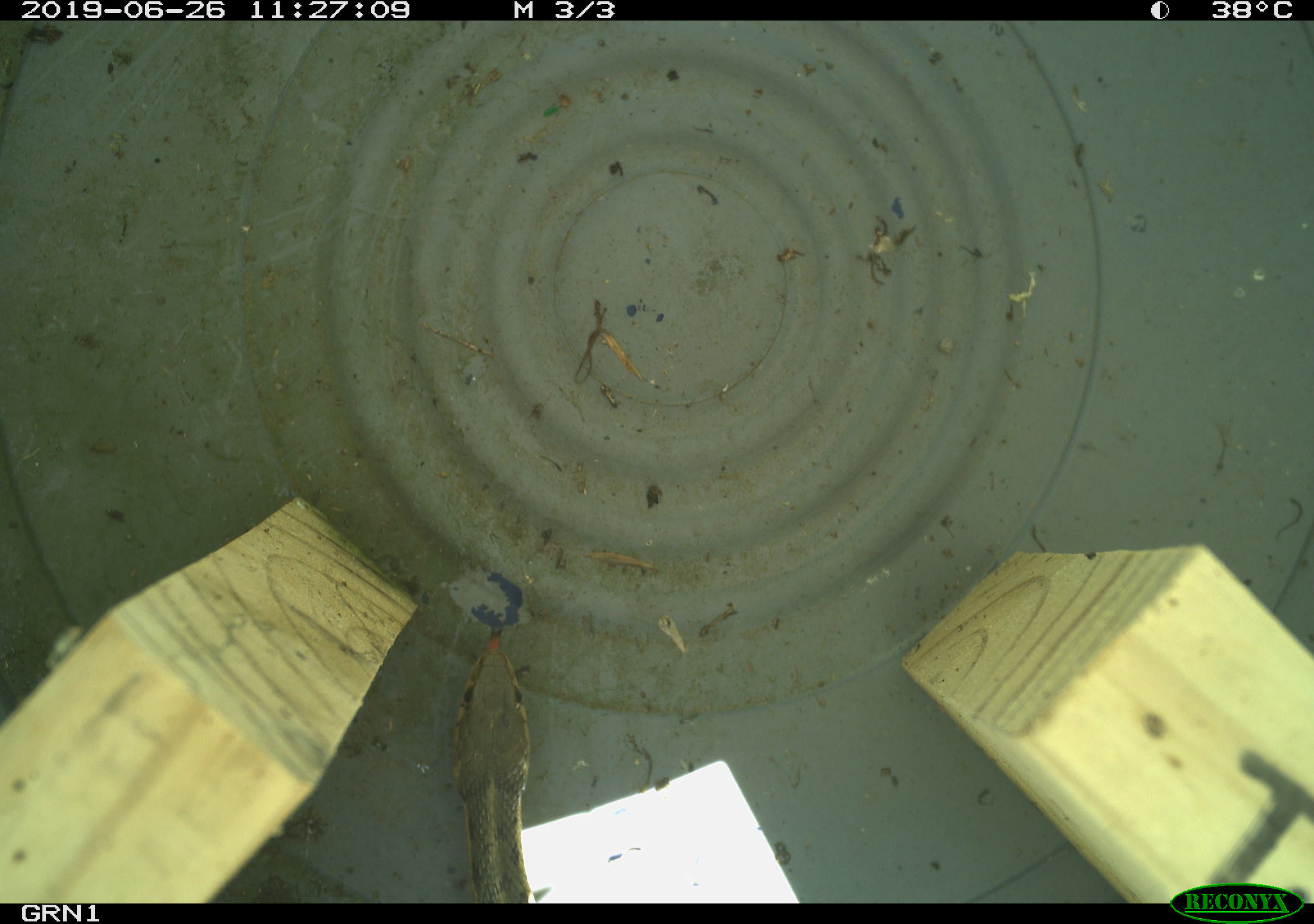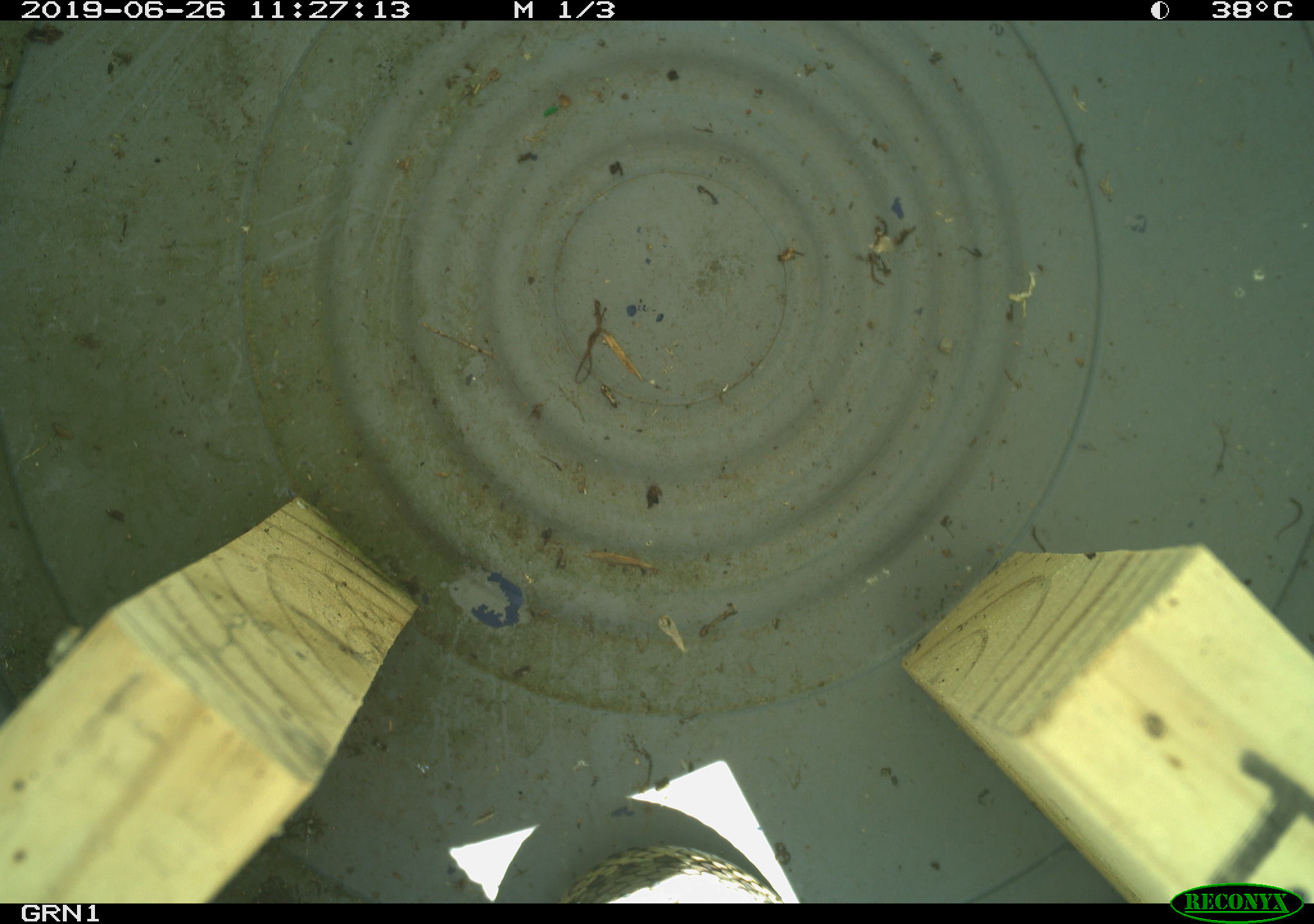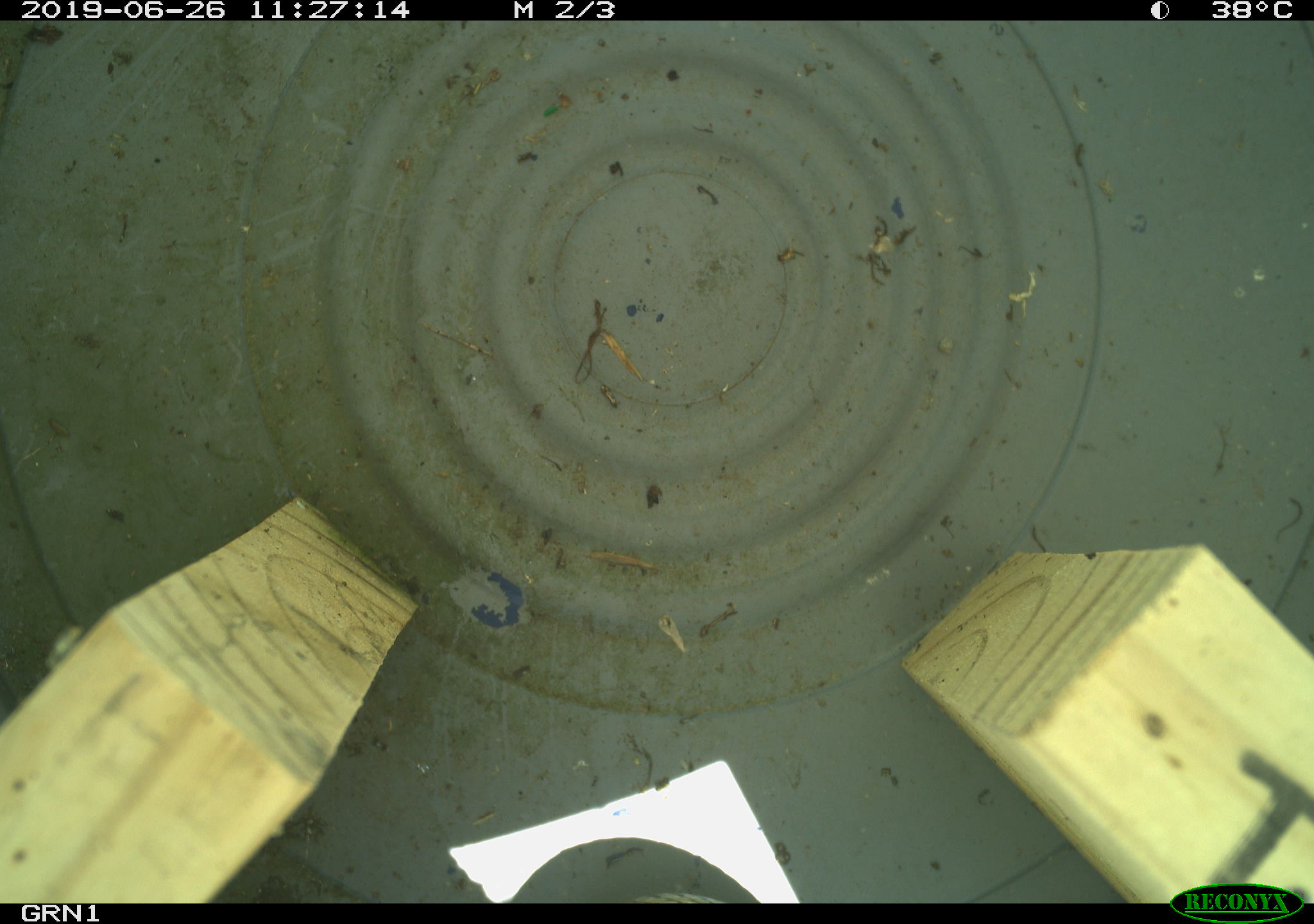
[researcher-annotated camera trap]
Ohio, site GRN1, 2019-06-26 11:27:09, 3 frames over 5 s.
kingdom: Animalia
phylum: Chordata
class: Reptilia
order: Squamata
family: Colubridae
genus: Thamnophis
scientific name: Thamnophis sirtalis sirtalis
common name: eastern gartersnake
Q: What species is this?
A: Eastern gartersnake (Thamnophis sirtalis sirtalis).